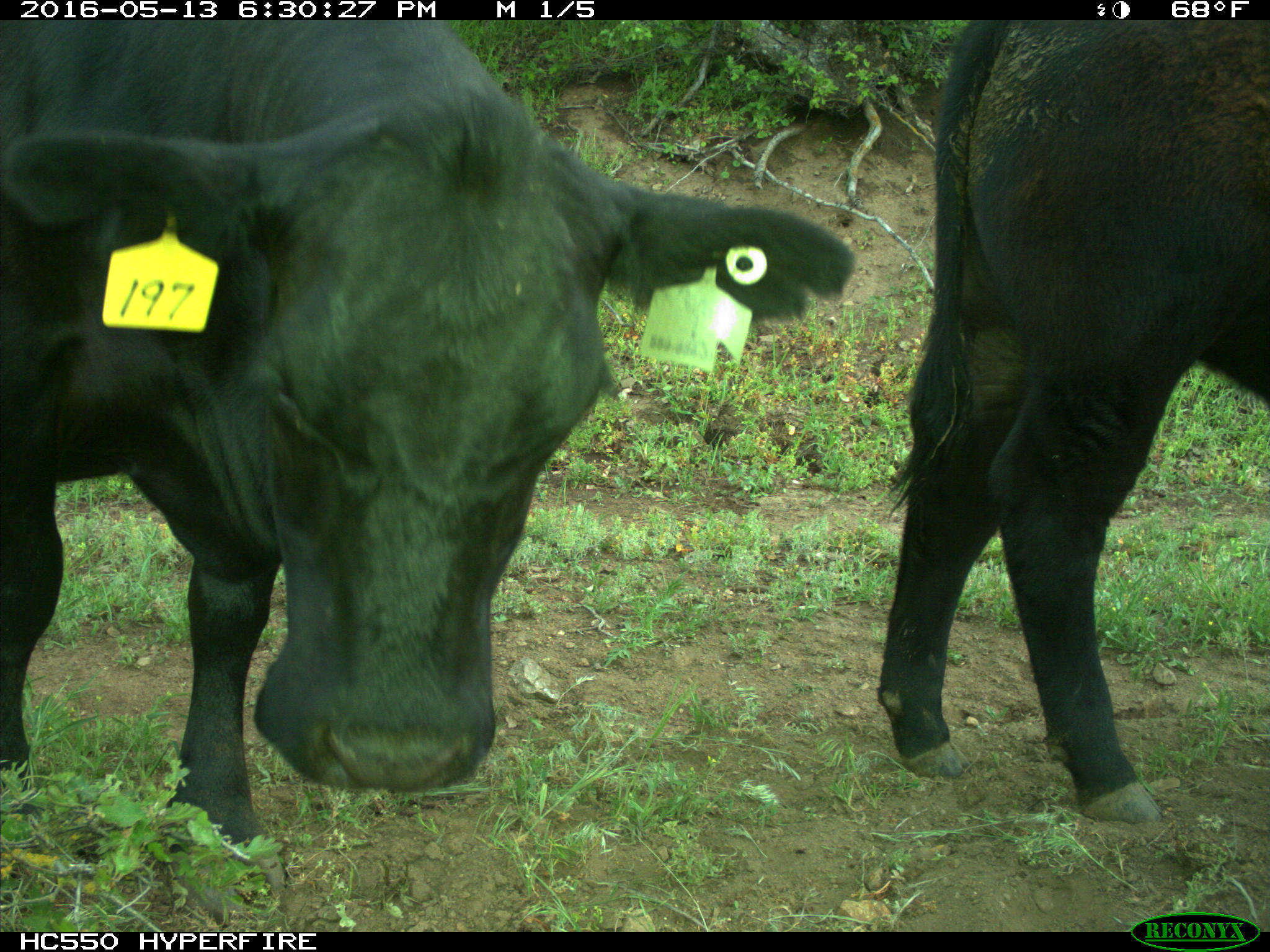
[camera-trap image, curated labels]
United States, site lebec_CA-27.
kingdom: Animalia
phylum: Chordata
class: Mammalia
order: Artiodactyla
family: Bovidae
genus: Bos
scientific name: Bos taurus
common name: domestic cow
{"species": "Bos taurus (domestic cow)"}